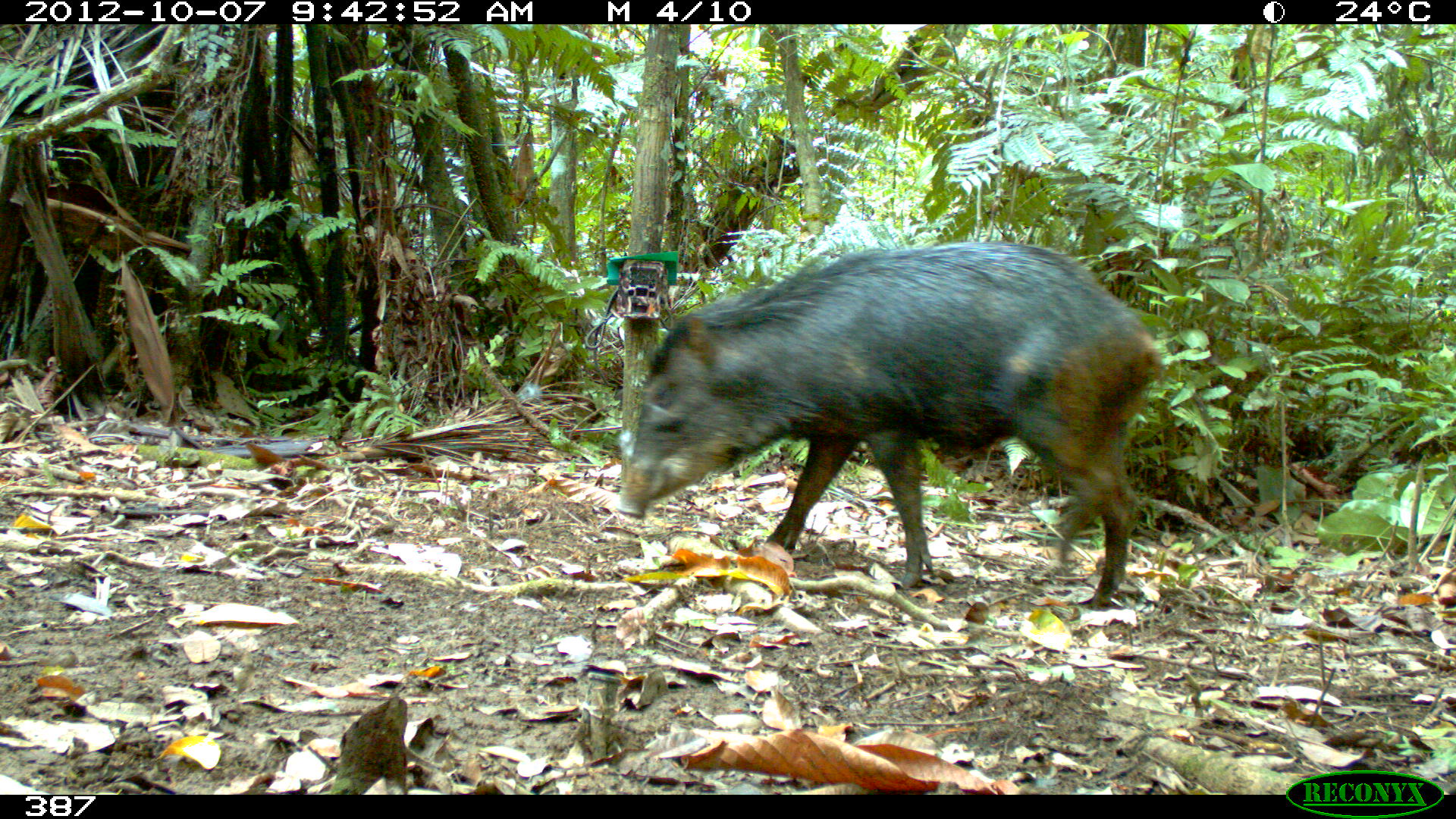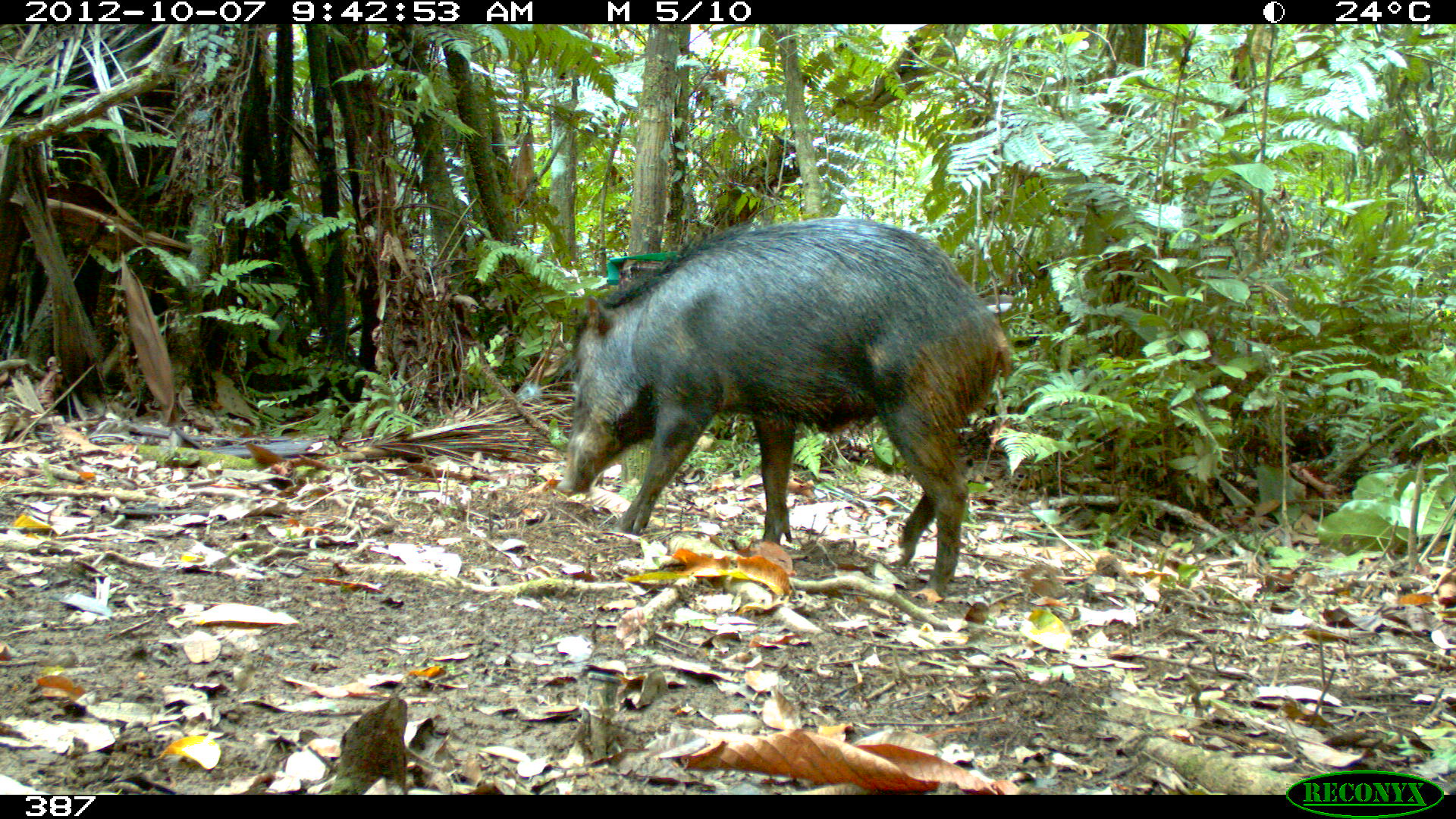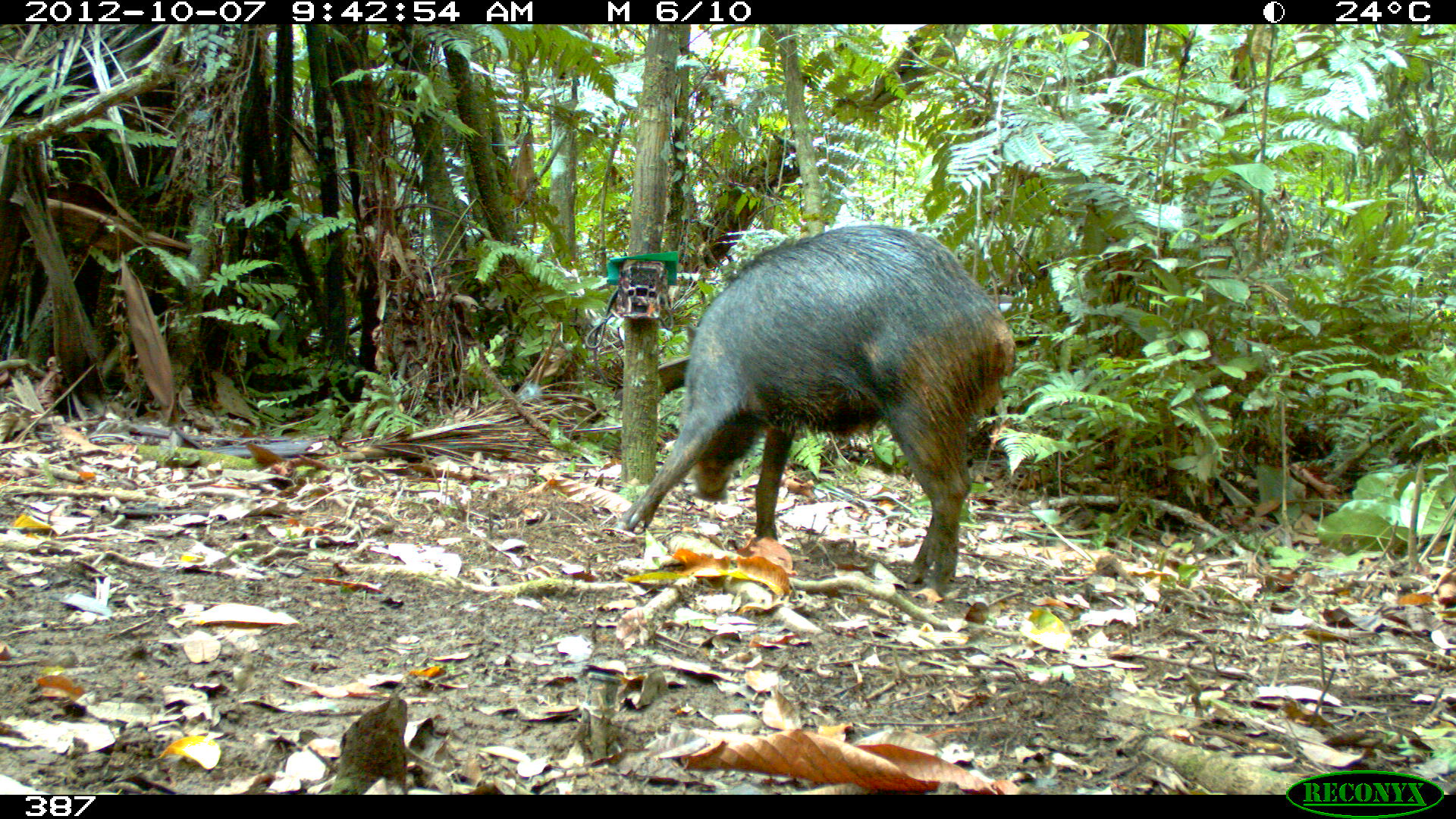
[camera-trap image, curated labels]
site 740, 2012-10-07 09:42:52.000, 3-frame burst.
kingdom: Animalia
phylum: Chordata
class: Mammalia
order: Artiodactyla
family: Tayassuidae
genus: Tayassu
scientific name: Tayassu pecari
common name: white-lipped peccary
Tayassu pecari (white-lipped peccary).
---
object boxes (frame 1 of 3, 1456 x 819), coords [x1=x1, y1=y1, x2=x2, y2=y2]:
tayassu pecari: [x1=616, y1=241, x2=1165, y2=608]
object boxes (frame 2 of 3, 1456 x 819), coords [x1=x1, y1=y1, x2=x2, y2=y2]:
tayassu pecari: [x1=556, y1=214, x2=1016, y2=593]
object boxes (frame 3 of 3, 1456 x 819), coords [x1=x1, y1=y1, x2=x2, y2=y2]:
tayassu pecari: [x1=620, y1=224, x2=1014, y2=599]